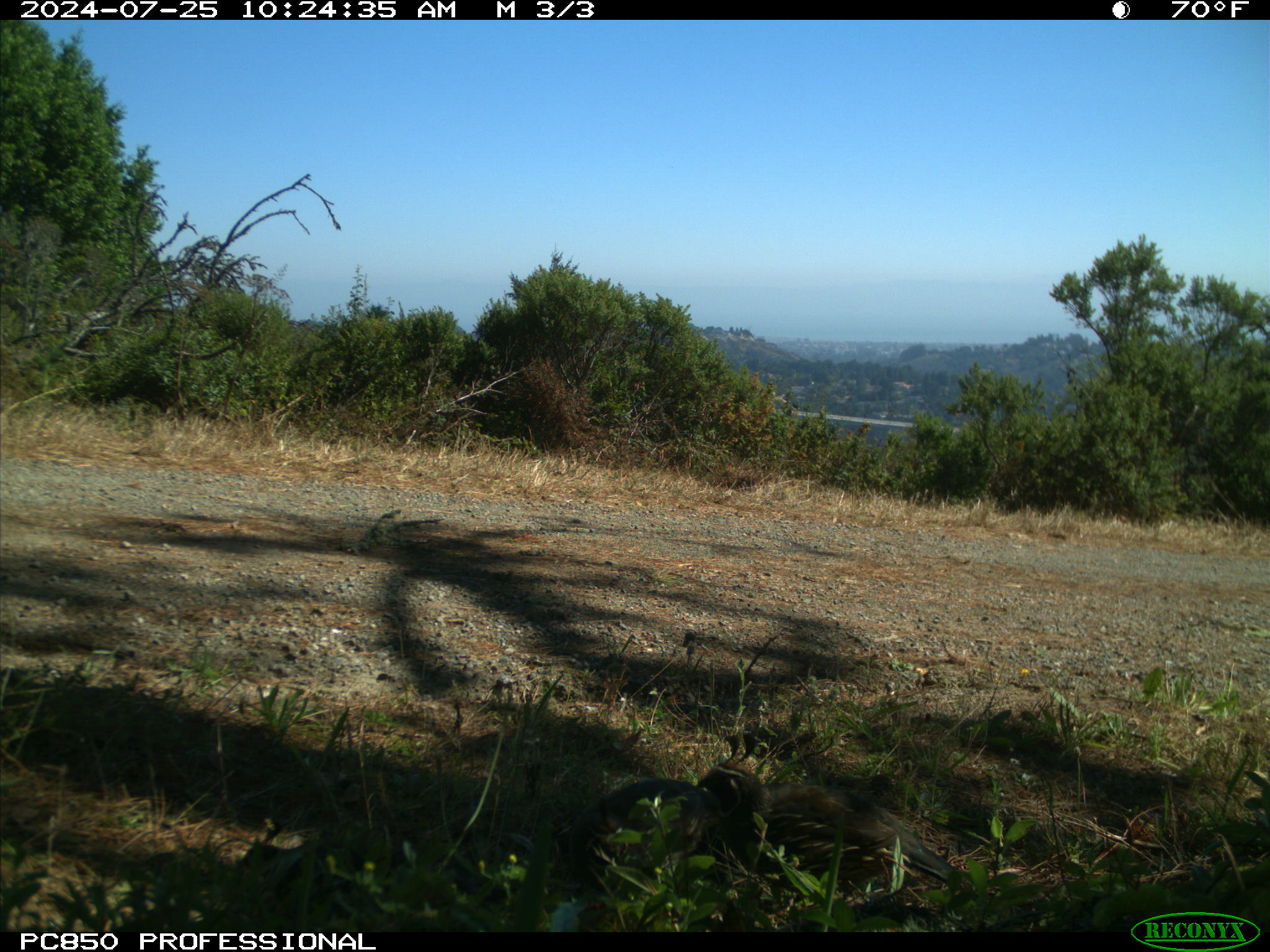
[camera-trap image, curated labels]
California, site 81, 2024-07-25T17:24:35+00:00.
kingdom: Animalia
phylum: Chordata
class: Aves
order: Galliformes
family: Odontophoridae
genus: Callipepla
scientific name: Callipepla californica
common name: california quail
California quail (Callipepla californica).